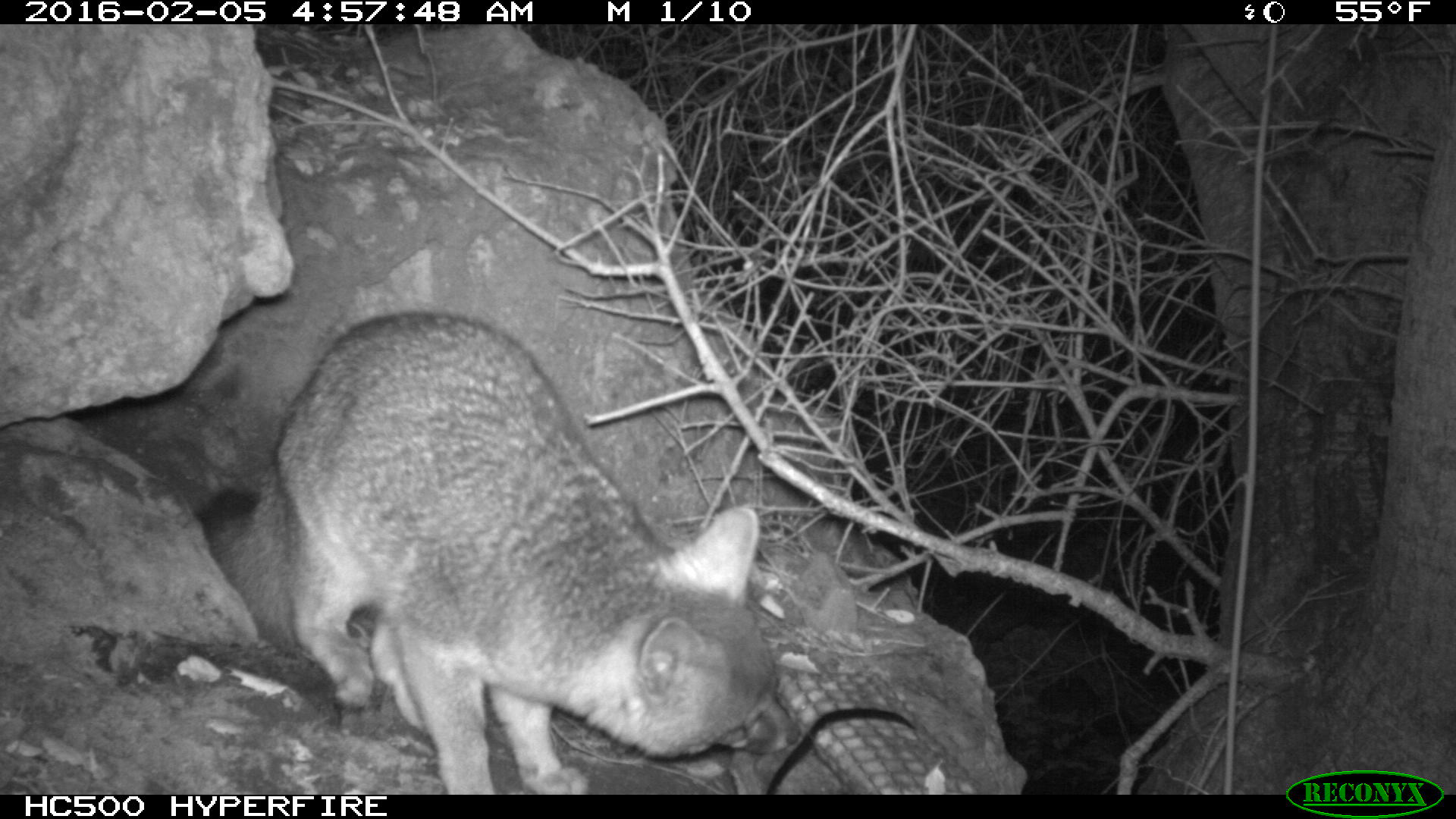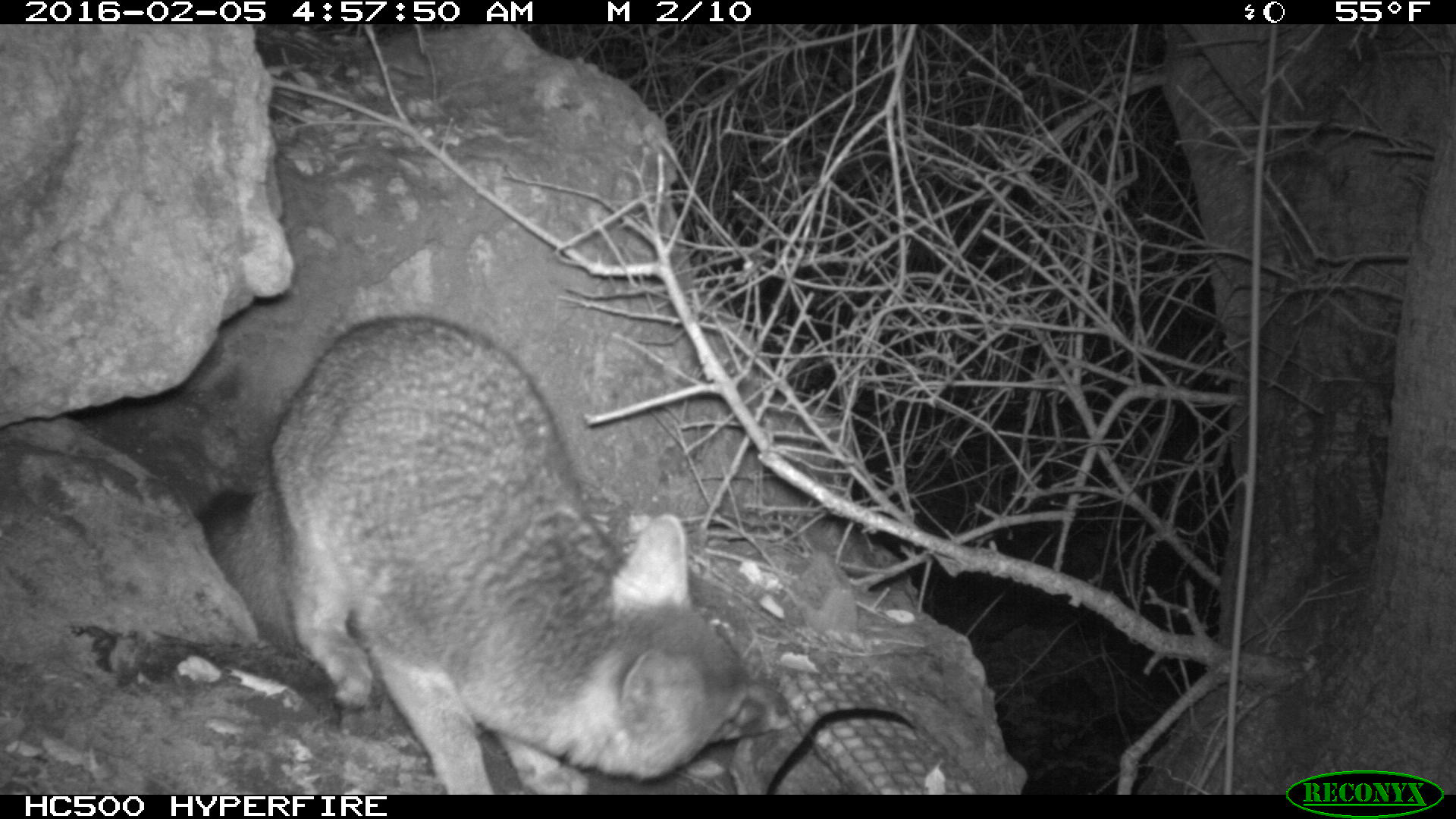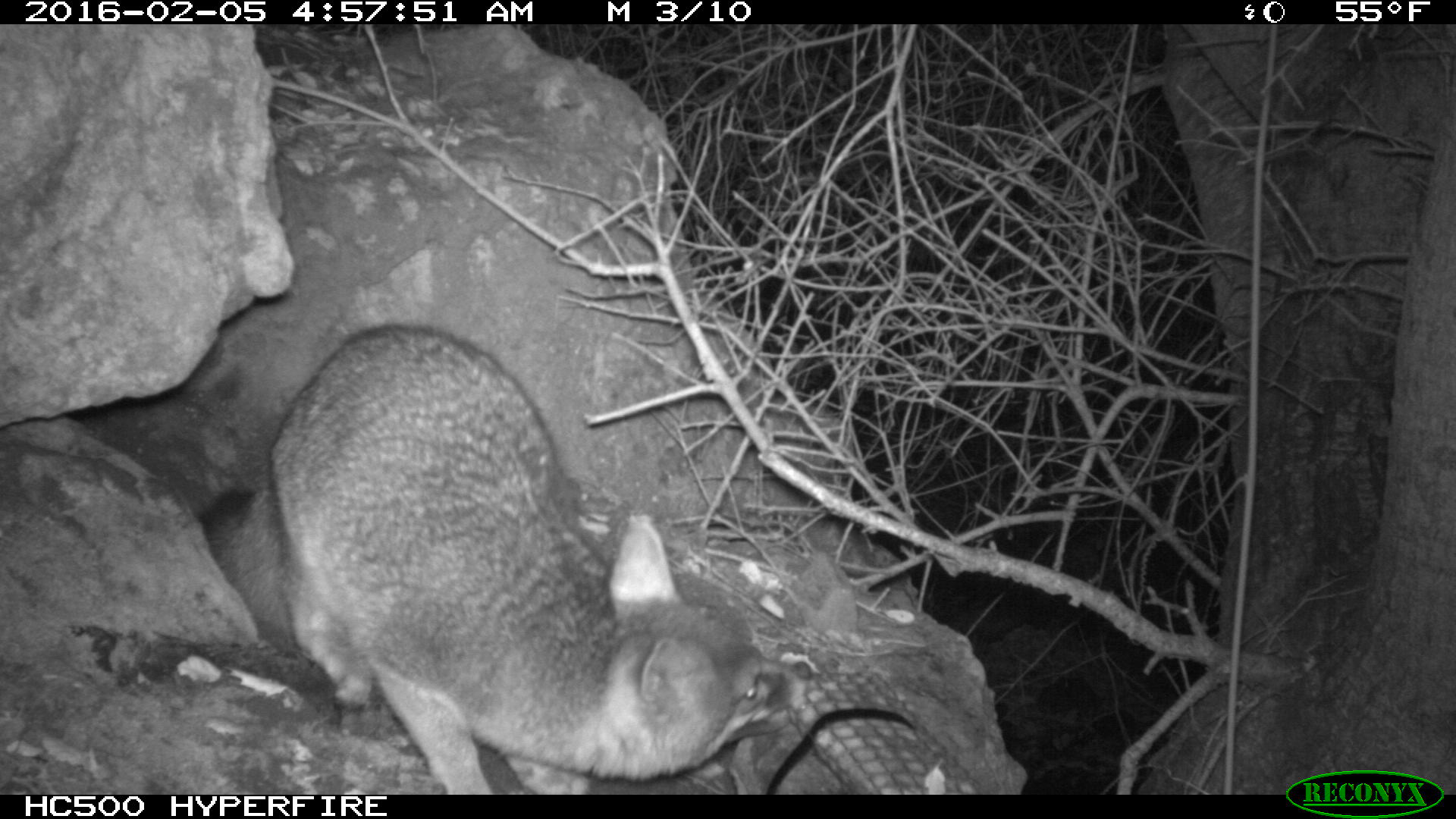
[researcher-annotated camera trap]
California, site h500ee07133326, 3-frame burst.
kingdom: Animalia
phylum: Chordata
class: Mammalia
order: Carnivora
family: Canidae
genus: Urocyon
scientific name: Urocyon littoralis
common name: island fox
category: fox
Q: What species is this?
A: Fox (island fox) (Urocyon littoralis).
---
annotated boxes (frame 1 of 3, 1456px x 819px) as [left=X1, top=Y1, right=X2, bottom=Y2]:
fox: [left=191, top=309, right=799, bottom=792]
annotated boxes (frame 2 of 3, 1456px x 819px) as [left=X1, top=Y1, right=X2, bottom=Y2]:
fox: [left=193, top=315, right=794, bottom=795]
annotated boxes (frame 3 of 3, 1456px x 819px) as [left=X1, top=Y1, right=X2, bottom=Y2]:
fox: [left=199, top=318, right=812, bottom=792]